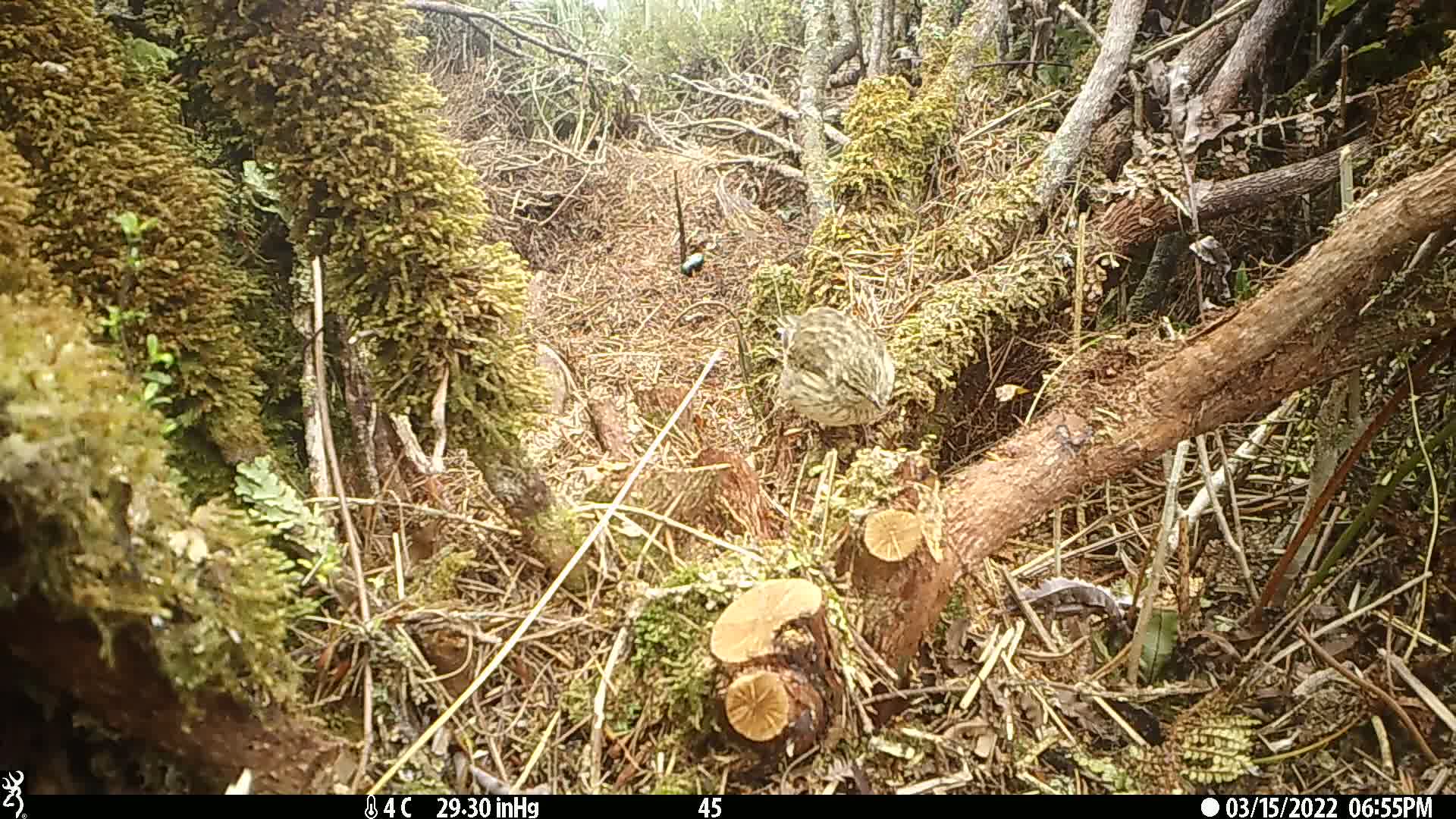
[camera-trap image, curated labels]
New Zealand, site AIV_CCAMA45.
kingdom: Animalia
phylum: Chordata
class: Aves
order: Passeriformes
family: Motacillidae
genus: Anthus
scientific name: Anthus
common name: pipit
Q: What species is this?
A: Pipit (Anthus).